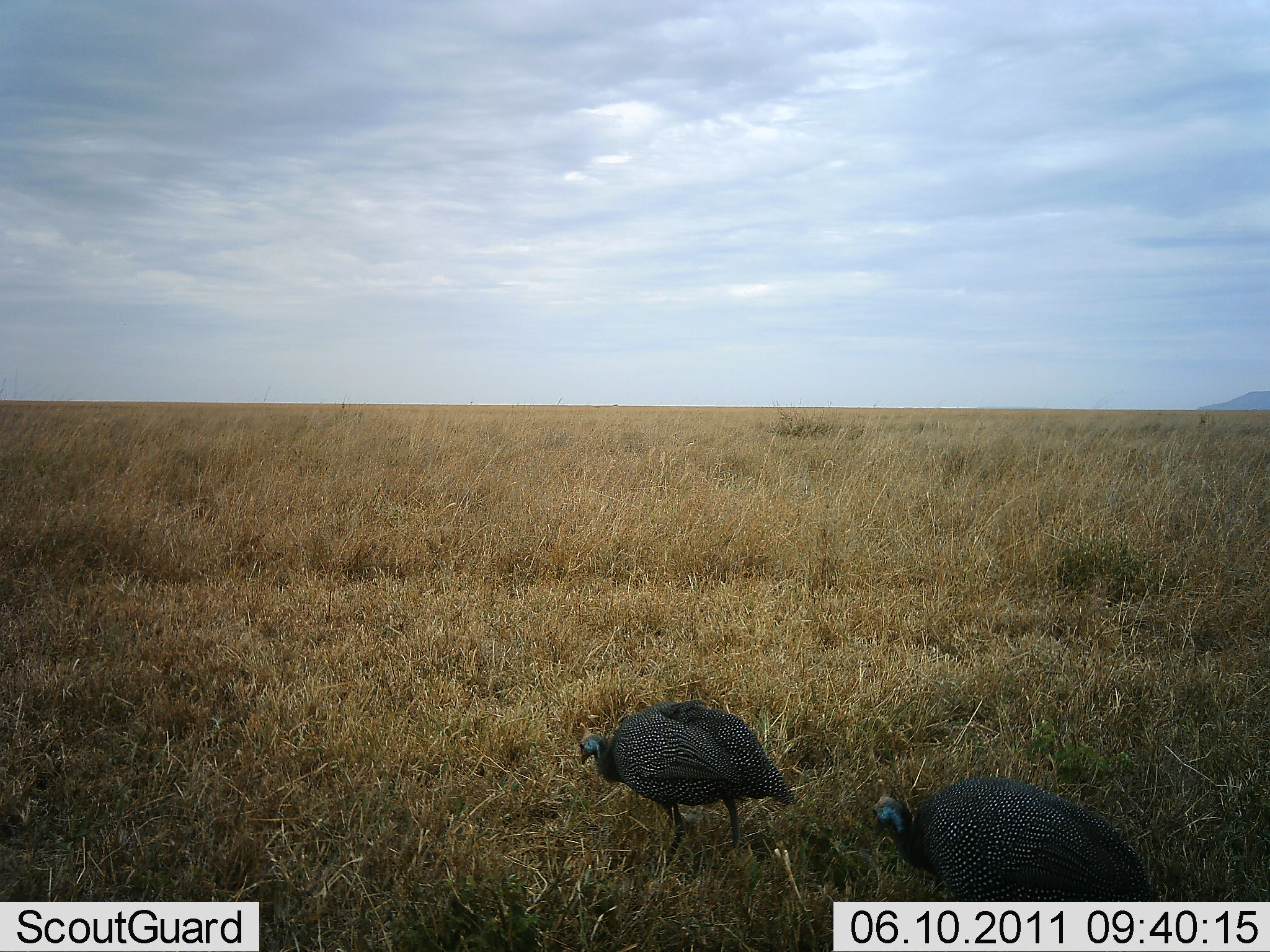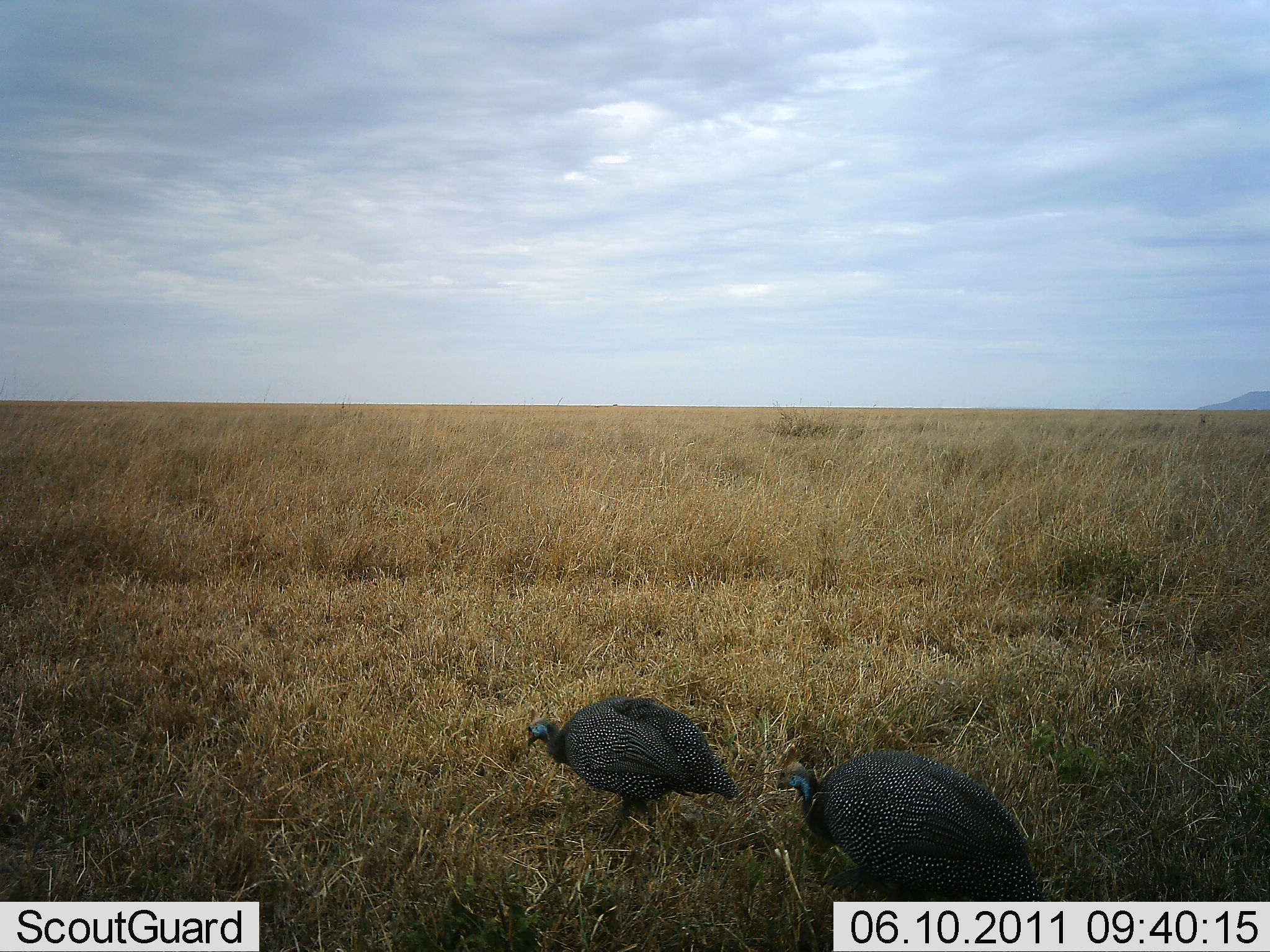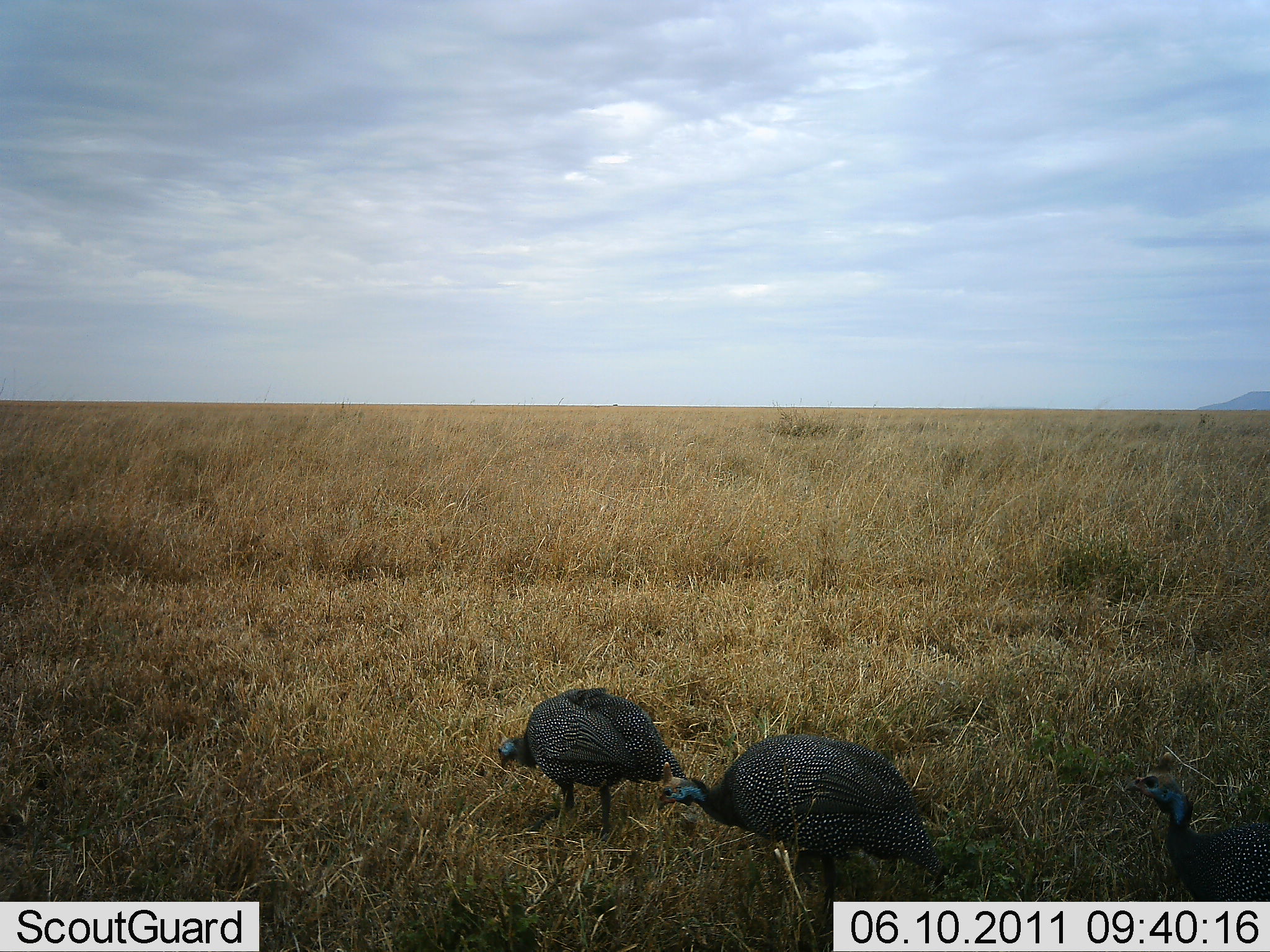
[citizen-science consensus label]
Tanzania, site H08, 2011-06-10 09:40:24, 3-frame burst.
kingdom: Animalia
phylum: Chordata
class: Aves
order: Galliformes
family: Numididae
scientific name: Numididae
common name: guinea fowl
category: guineafowl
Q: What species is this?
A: Guineafowl (guinea fowl) (Numididae).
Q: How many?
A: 3.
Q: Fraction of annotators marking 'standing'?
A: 0%.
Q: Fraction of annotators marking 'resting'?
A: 0%.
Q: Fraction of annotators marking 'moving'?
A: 100%.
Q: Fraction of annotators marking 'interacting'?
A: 0%.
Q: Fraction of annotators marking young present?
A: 0%.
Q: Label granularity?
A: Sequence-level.